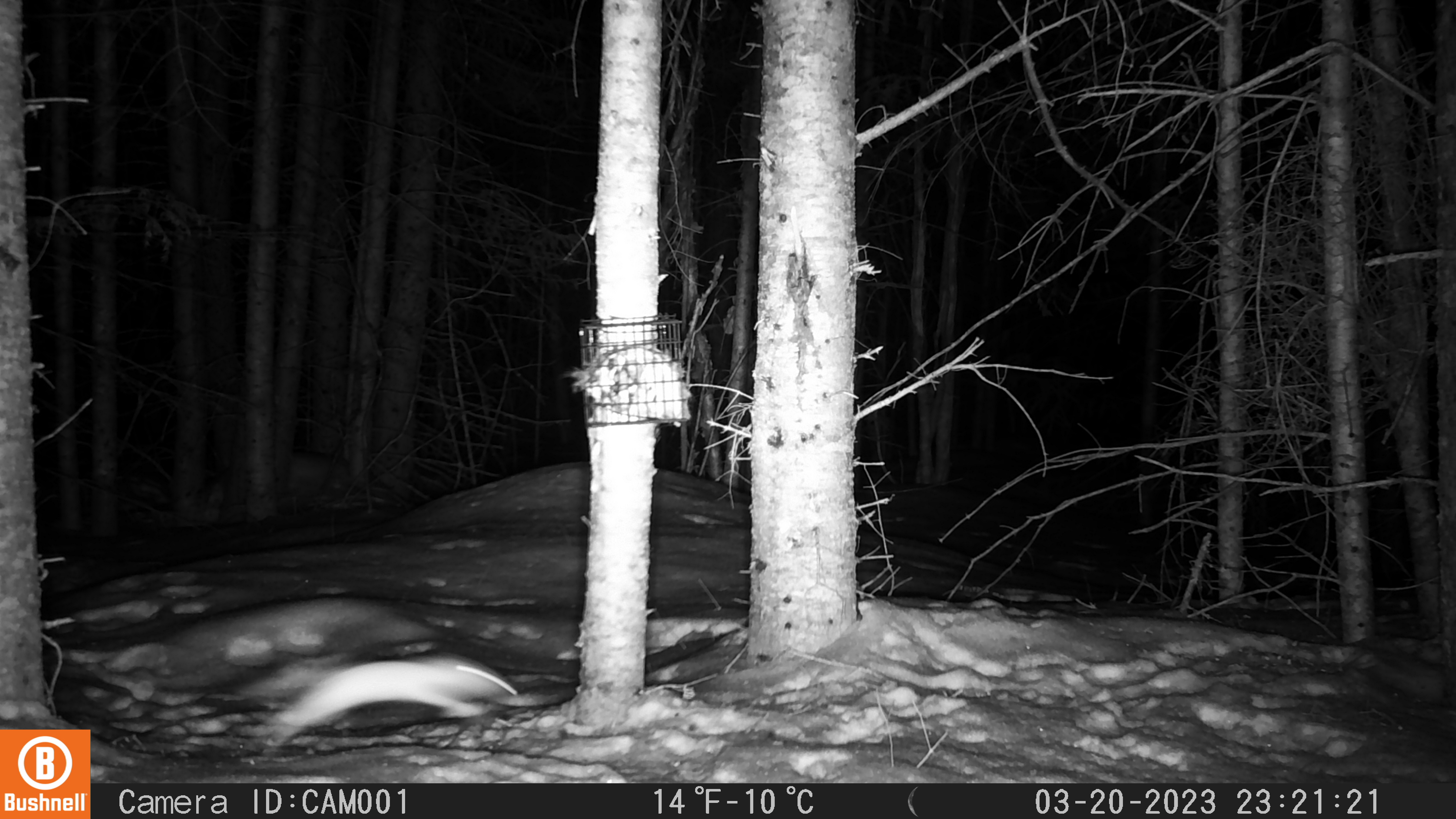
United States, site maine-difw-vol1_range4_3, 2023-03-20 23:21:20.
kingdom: Animalia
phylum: Chordata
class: Mammalia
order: Carnivora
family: Mustelidae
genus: Mustela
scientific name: Mustela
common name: weasel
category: weasel sp.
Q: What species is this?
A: Weasel sp. (weasel) (Mustela).